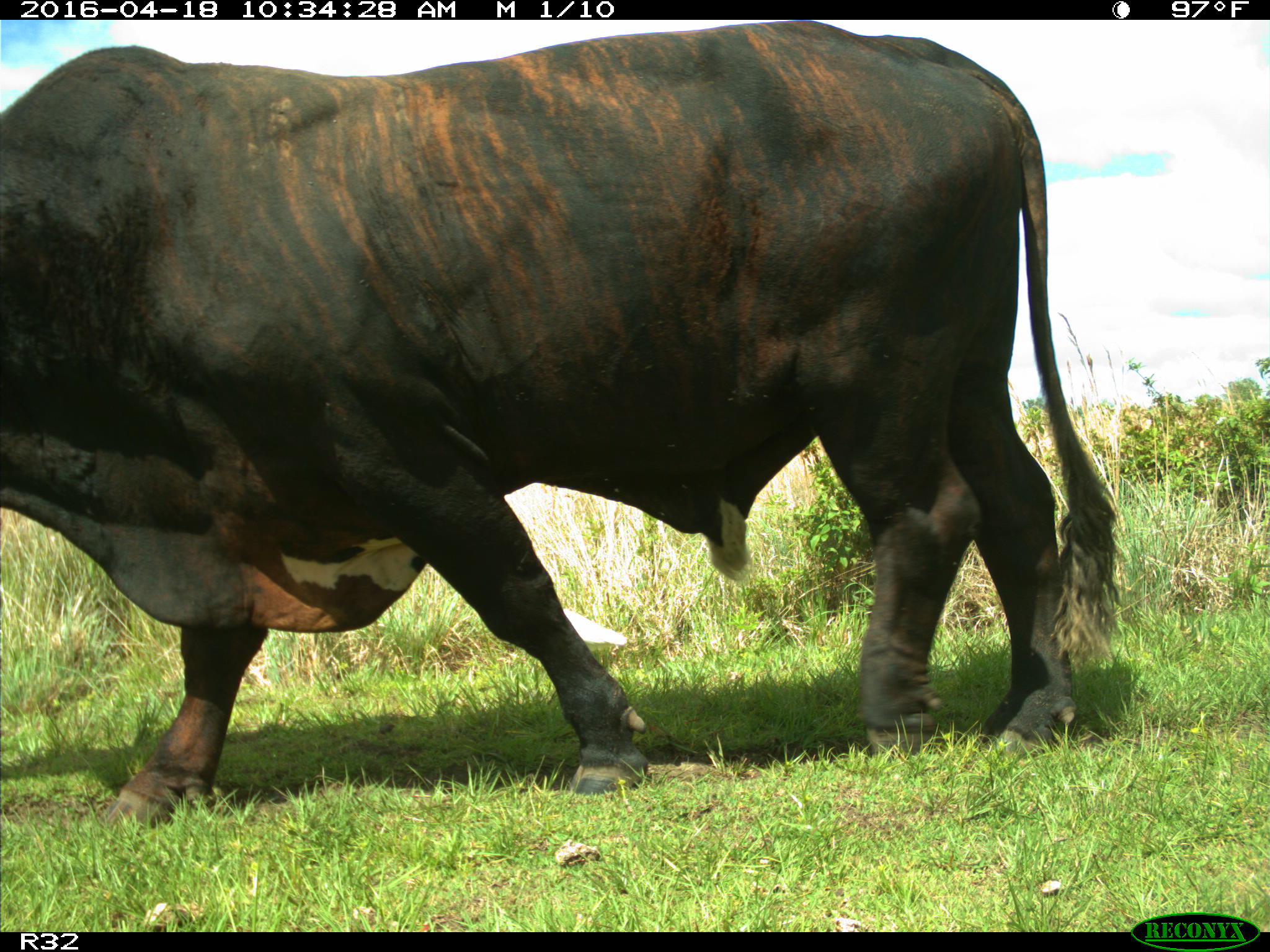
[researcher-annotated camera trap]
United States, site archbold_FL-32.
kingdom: Animalia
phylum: Chordata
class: Mammalia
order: Artiodactyla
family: Bovidae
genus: Bos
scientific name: Bos taurus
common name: domestic cow